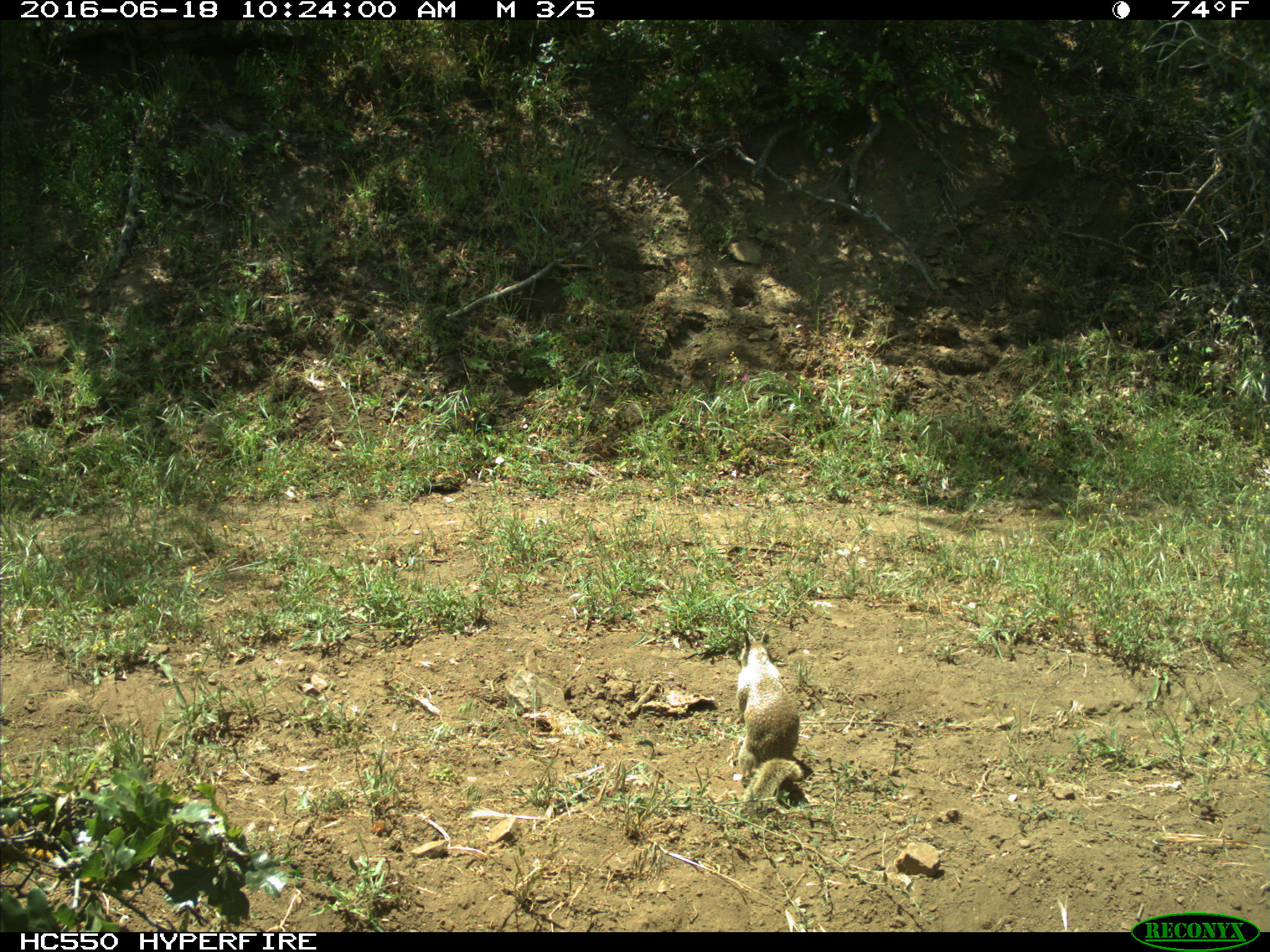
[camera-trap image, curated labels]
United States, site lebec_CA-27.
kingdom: Animalia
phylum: Chordata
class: Mammalia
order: Rodentia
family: Sciuridae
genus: Otospermophilus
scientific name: Otospermophilus beecheyi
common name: california ground squirrel